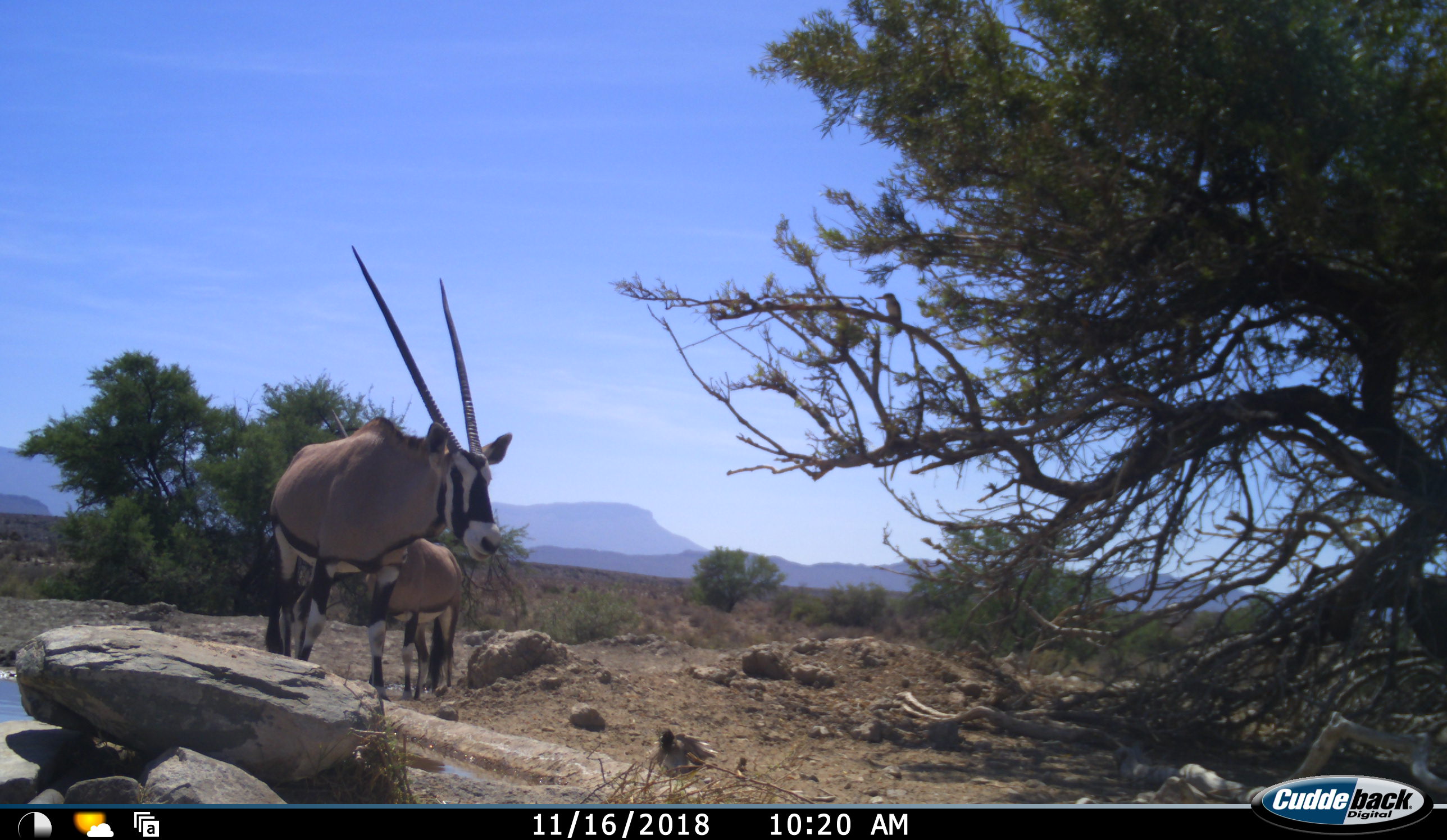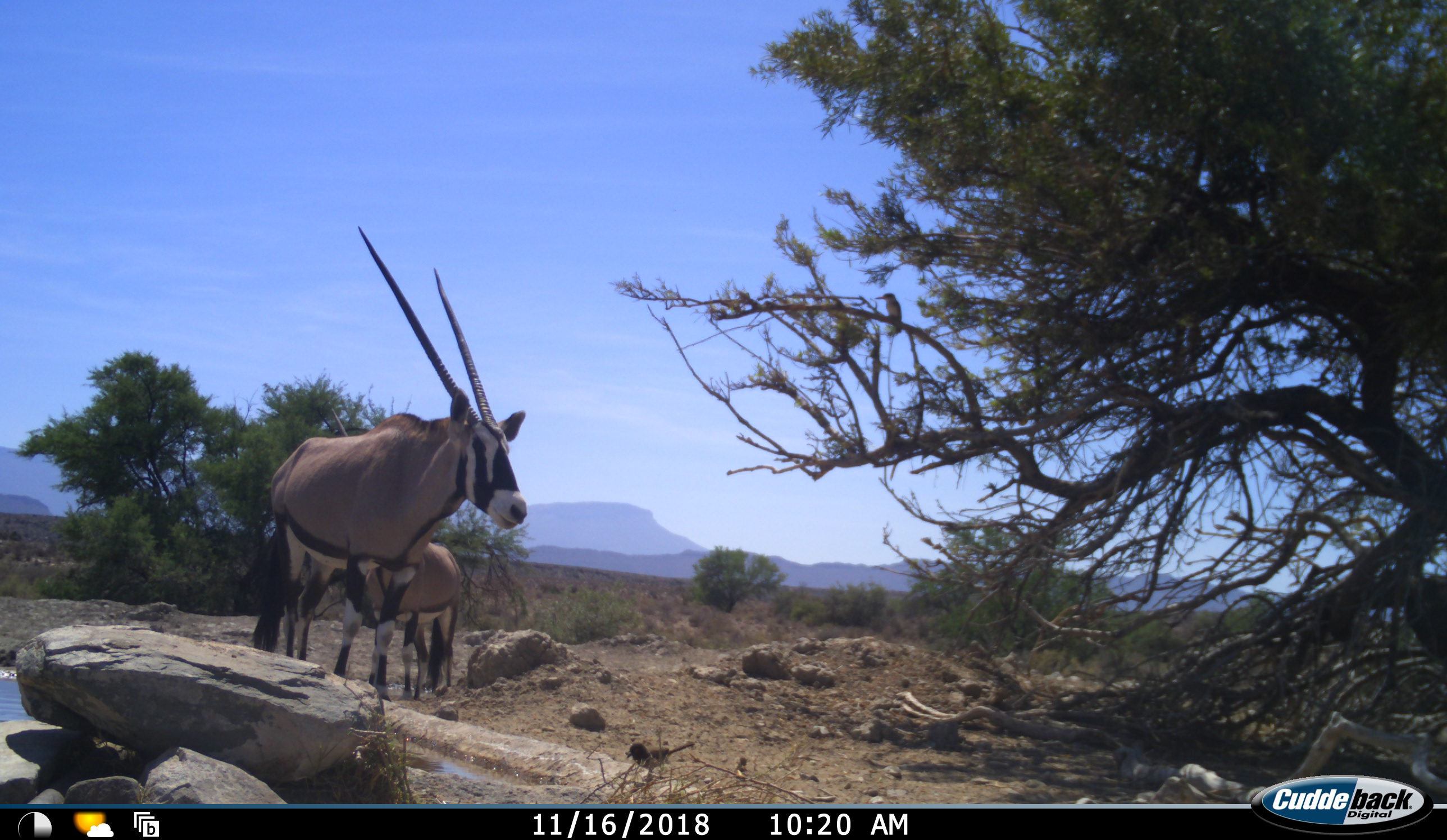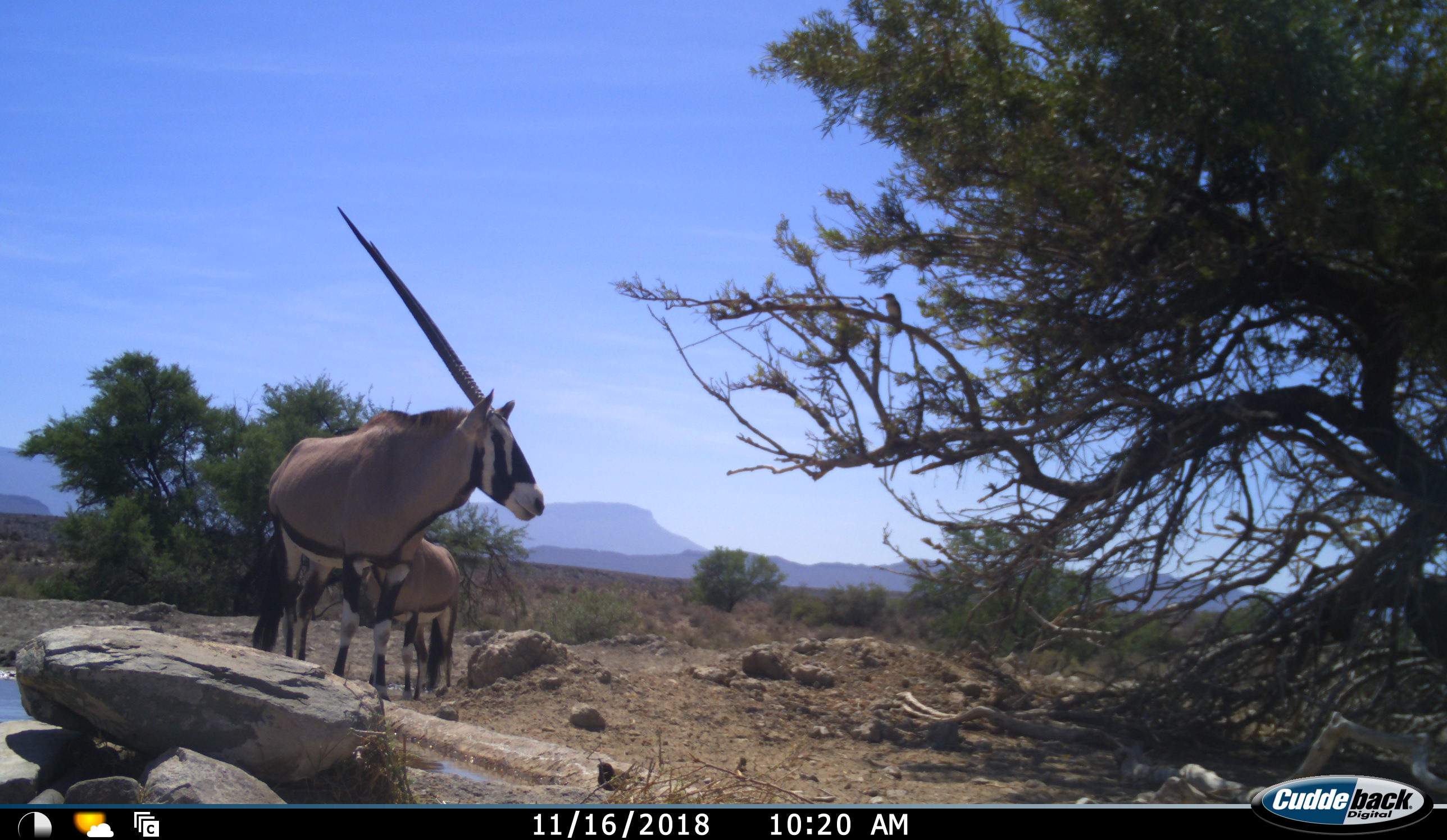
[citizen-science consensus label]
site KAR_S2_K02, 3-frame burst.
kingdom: Animalia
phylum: Chordata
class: Aves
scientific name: Aves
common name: bird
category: birdother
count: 1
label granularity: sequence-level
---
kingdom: Animalia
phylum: Chordata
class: Mammalia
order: Artiodactyla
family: Bovidae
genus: Oryx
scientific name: Oryx gazella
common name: gemsbok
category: oryx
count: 2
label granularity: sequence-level